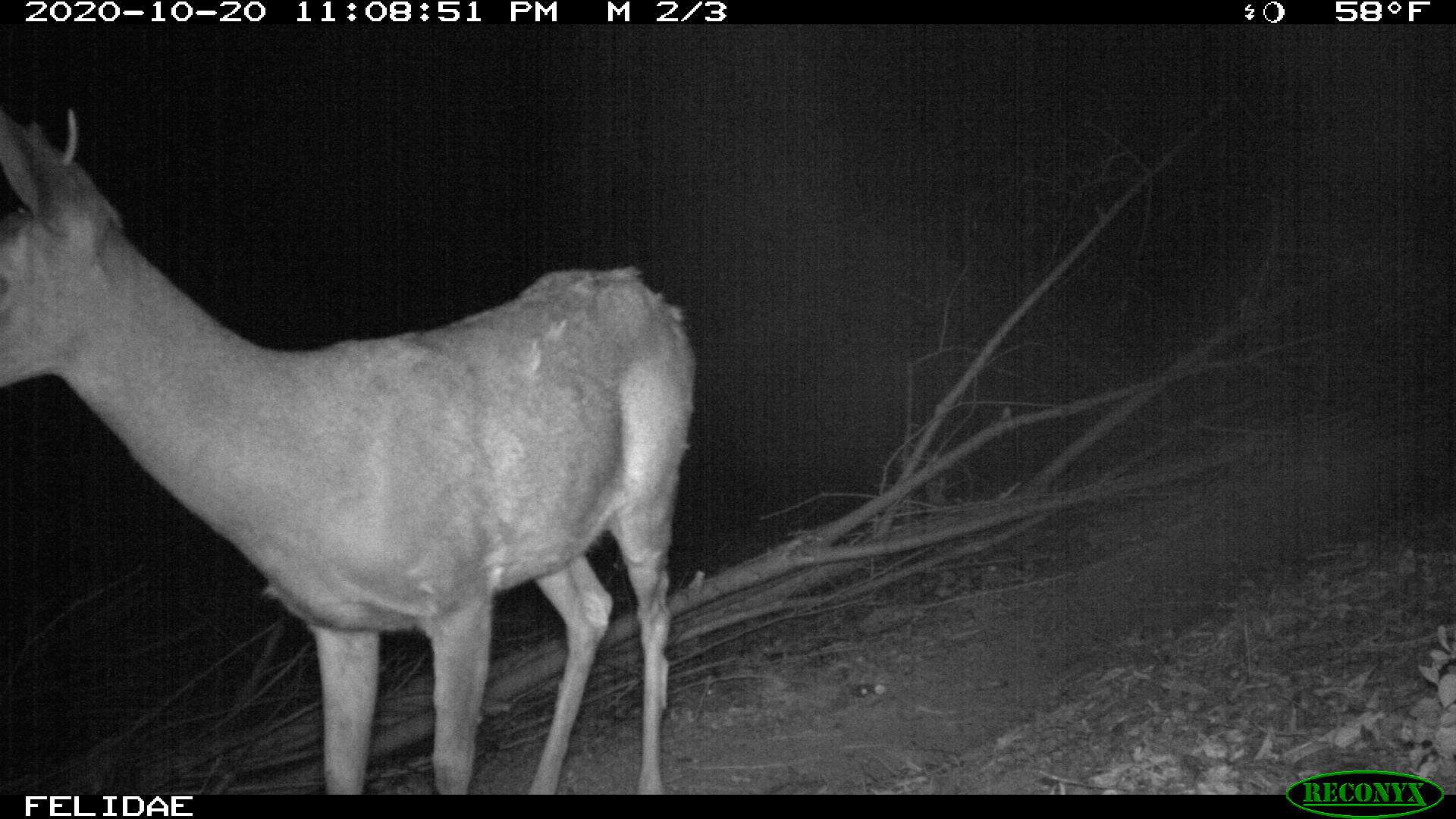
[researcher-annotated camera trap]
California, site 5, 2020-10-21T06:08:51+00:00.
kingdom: Animalia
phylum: Chordata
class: Mammalia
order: Artiodactyla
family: Cervidae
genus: Odocoileus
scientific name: Odocoileus hemionus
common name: mule deer